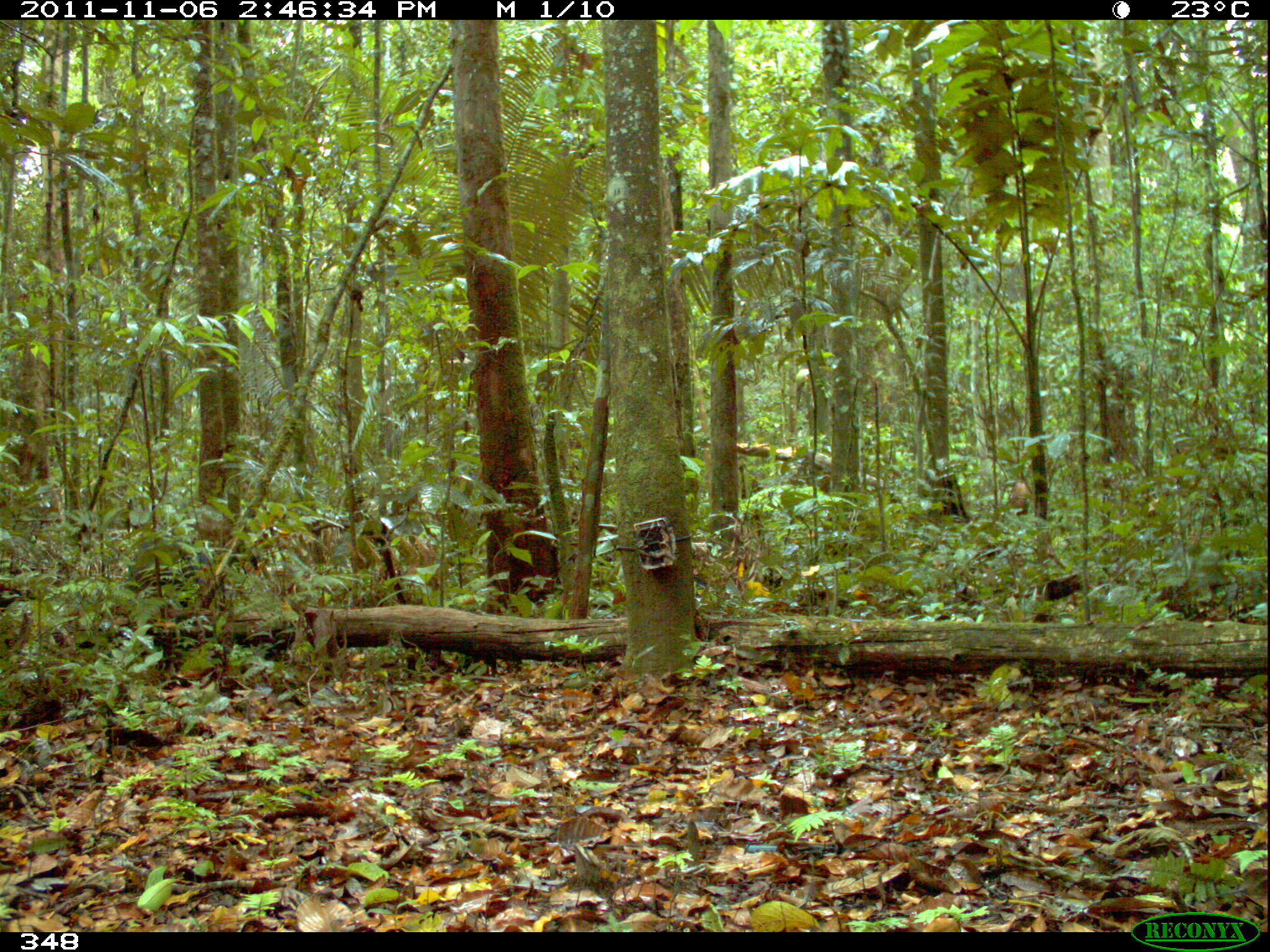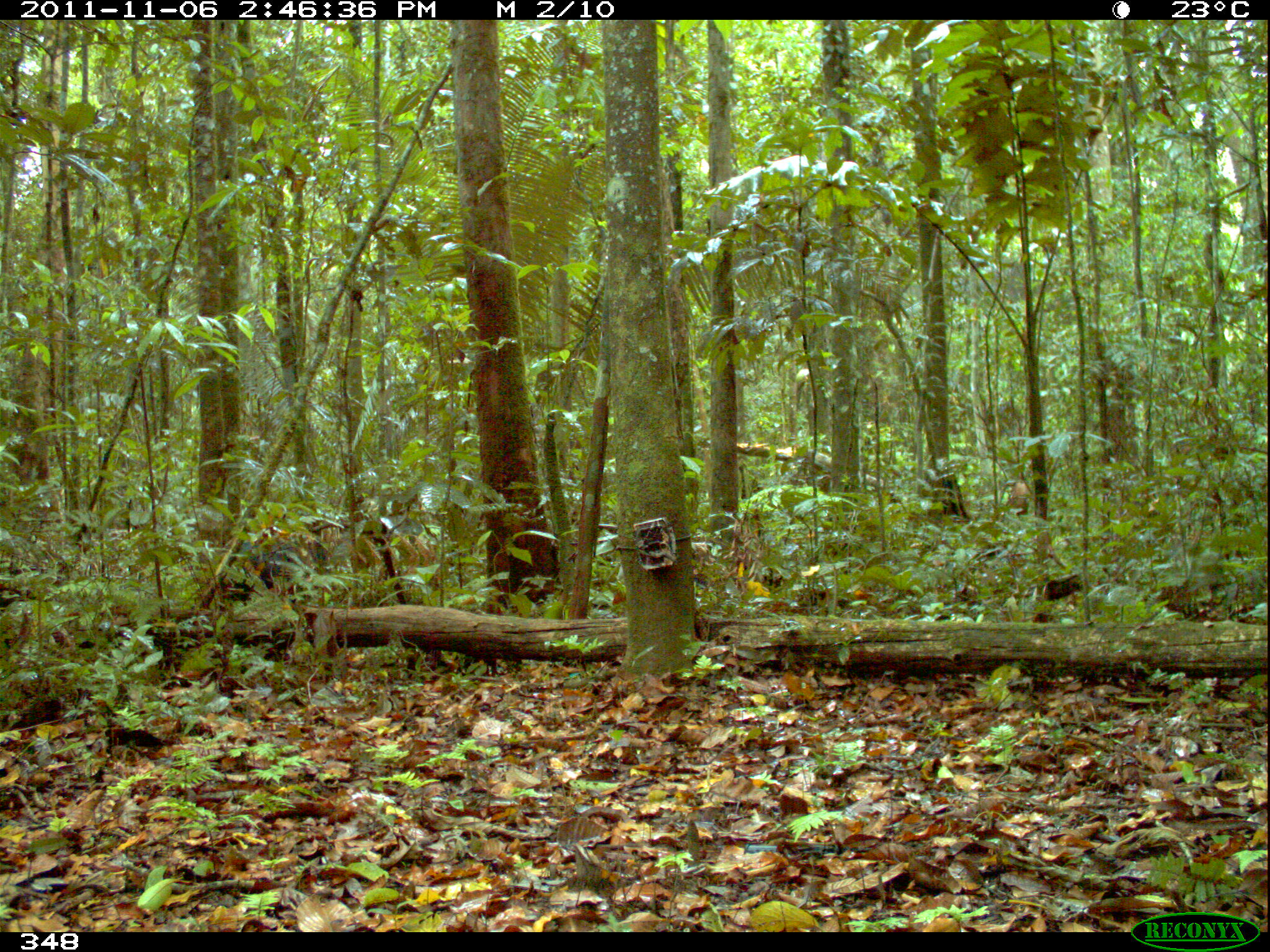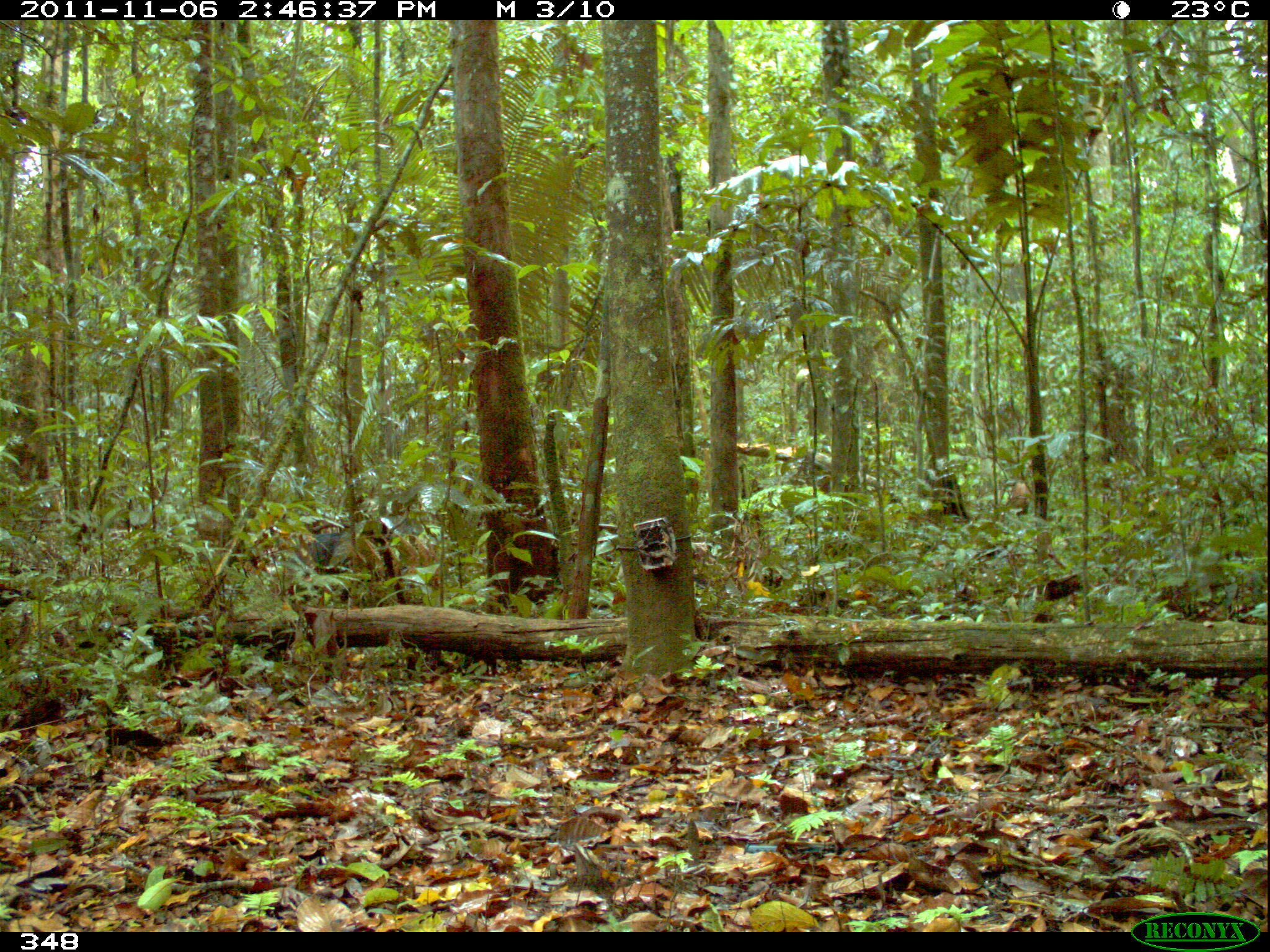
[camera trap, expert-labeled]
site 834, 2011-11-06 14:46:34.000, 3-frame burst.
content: unidentified animal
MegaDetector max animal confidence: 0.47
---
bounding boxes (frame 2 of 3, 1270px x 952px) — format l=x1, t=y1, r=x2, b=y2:
unknown: l=217, t=537, r=339, b=614; l=324, t=512, r=433, b=573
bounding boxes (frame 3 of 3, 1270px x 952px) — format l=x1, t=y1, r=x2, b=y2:
unknown: l=287, t=530, r=354, b=573